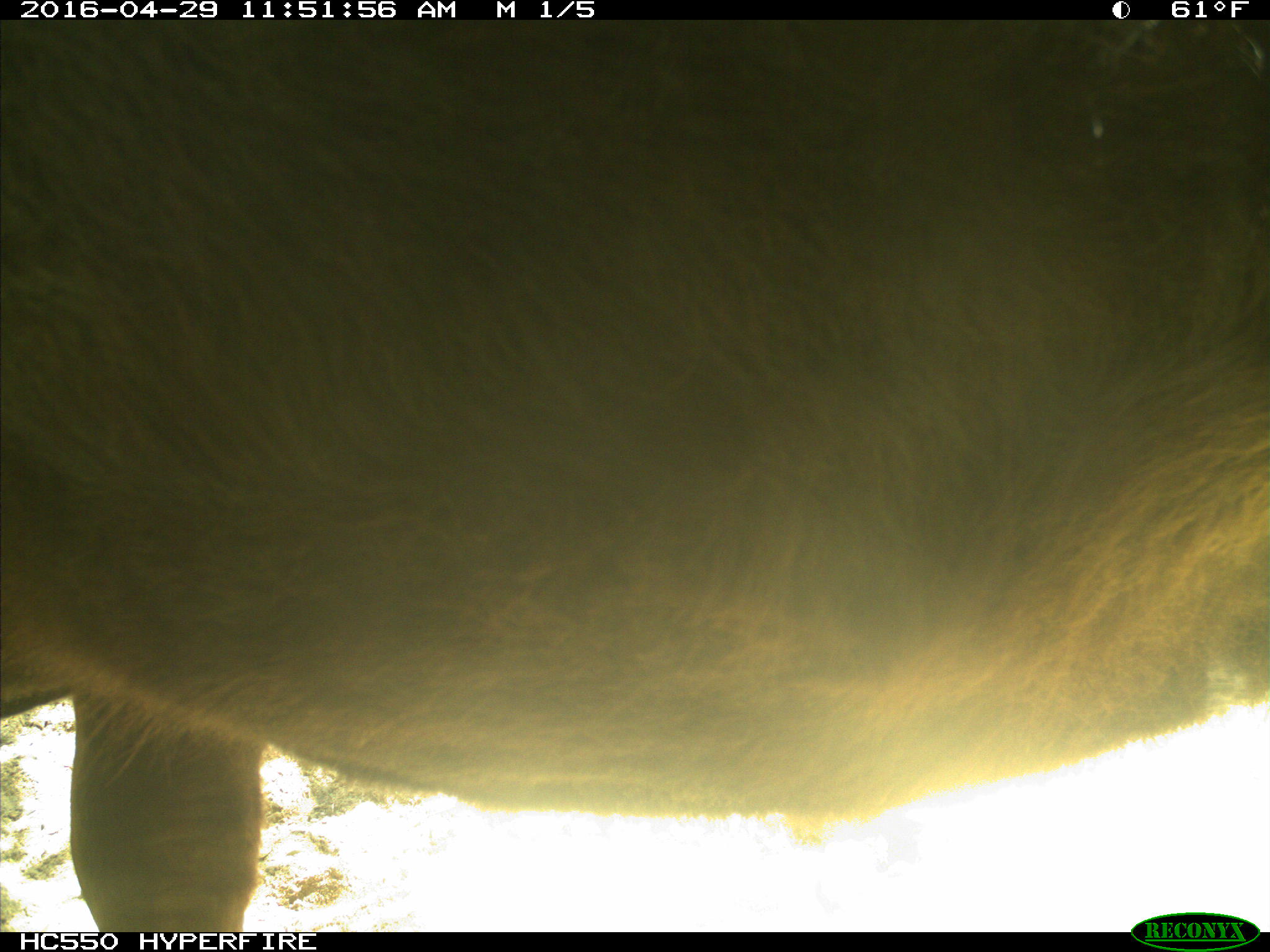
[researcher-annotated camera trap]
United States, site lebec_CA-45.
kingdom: Animalia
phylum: Chordata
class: Mammalia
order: Artiodactyla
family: Bovidae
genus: Bos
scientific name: Bos taurus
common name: domestic cow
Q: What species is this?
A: Bos taurus (domestic cow).